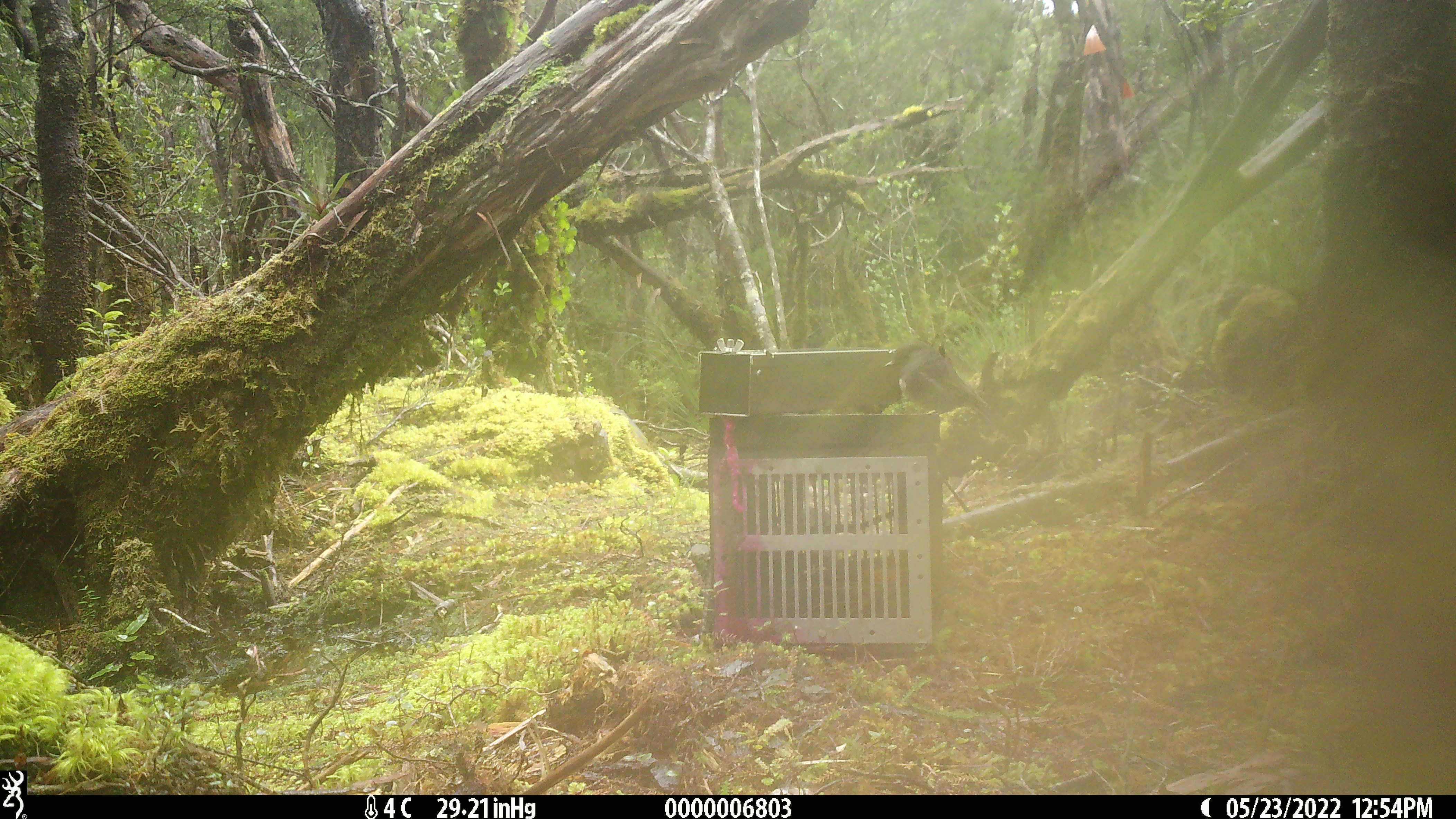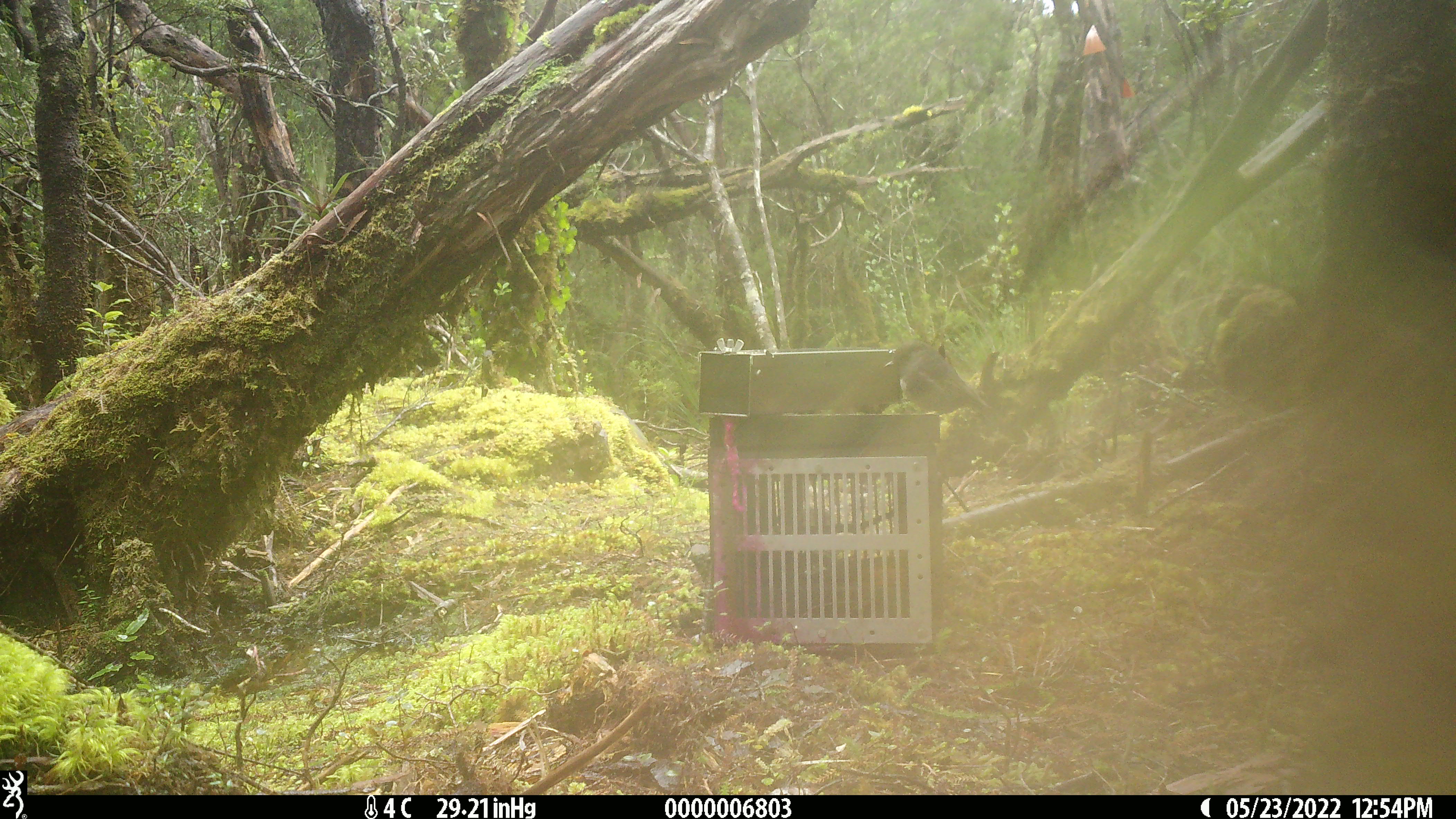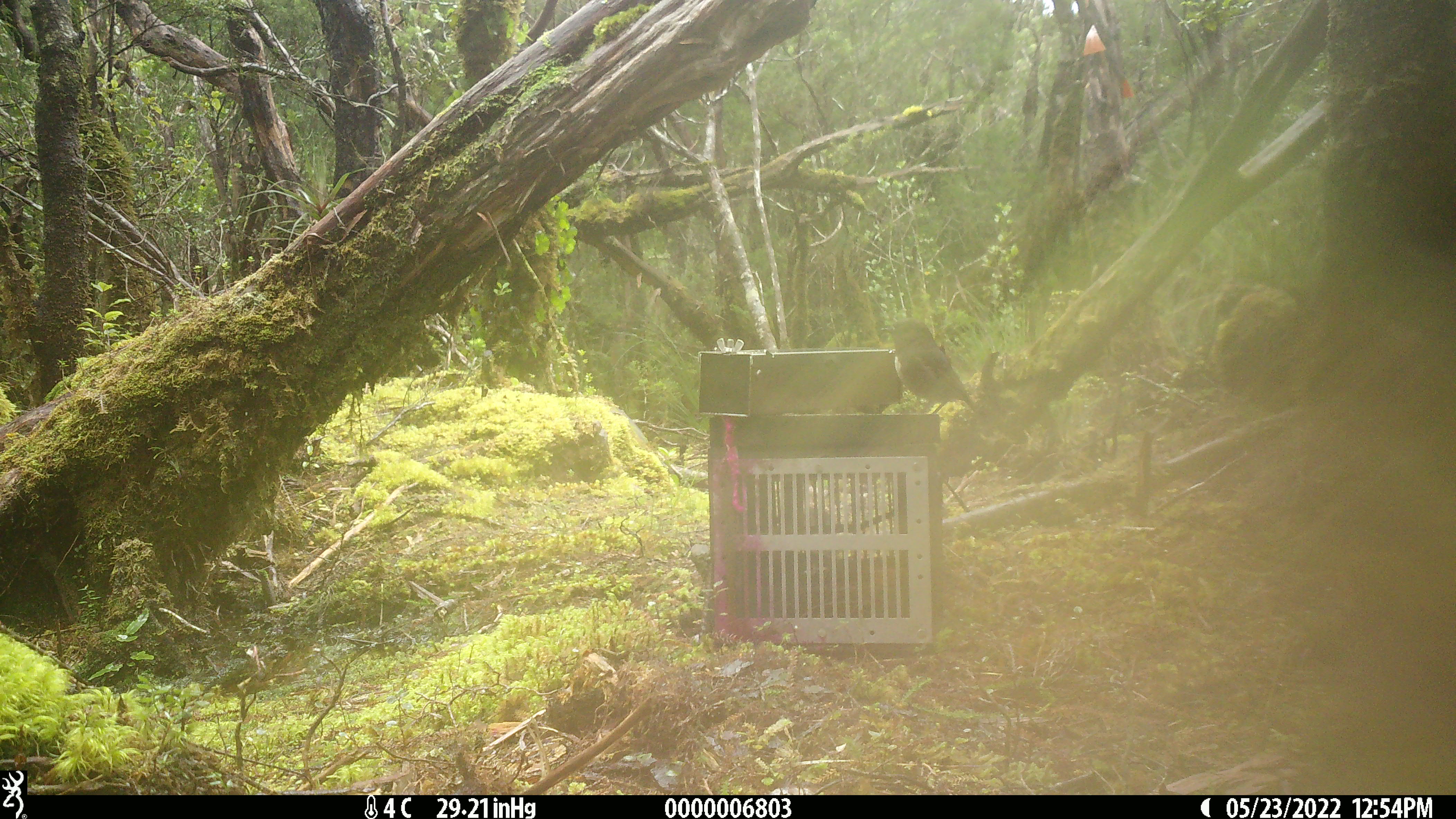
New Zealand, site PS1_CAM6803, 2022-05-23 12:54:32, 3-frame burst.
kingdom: Animalia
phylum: Chordata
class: Aves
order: Passeriformes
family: Petroicidae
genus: Petroica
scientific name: Petroica australis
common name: new zealand robin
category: robin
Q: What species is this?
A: Robin (new zealand robin) (Petroica australis).